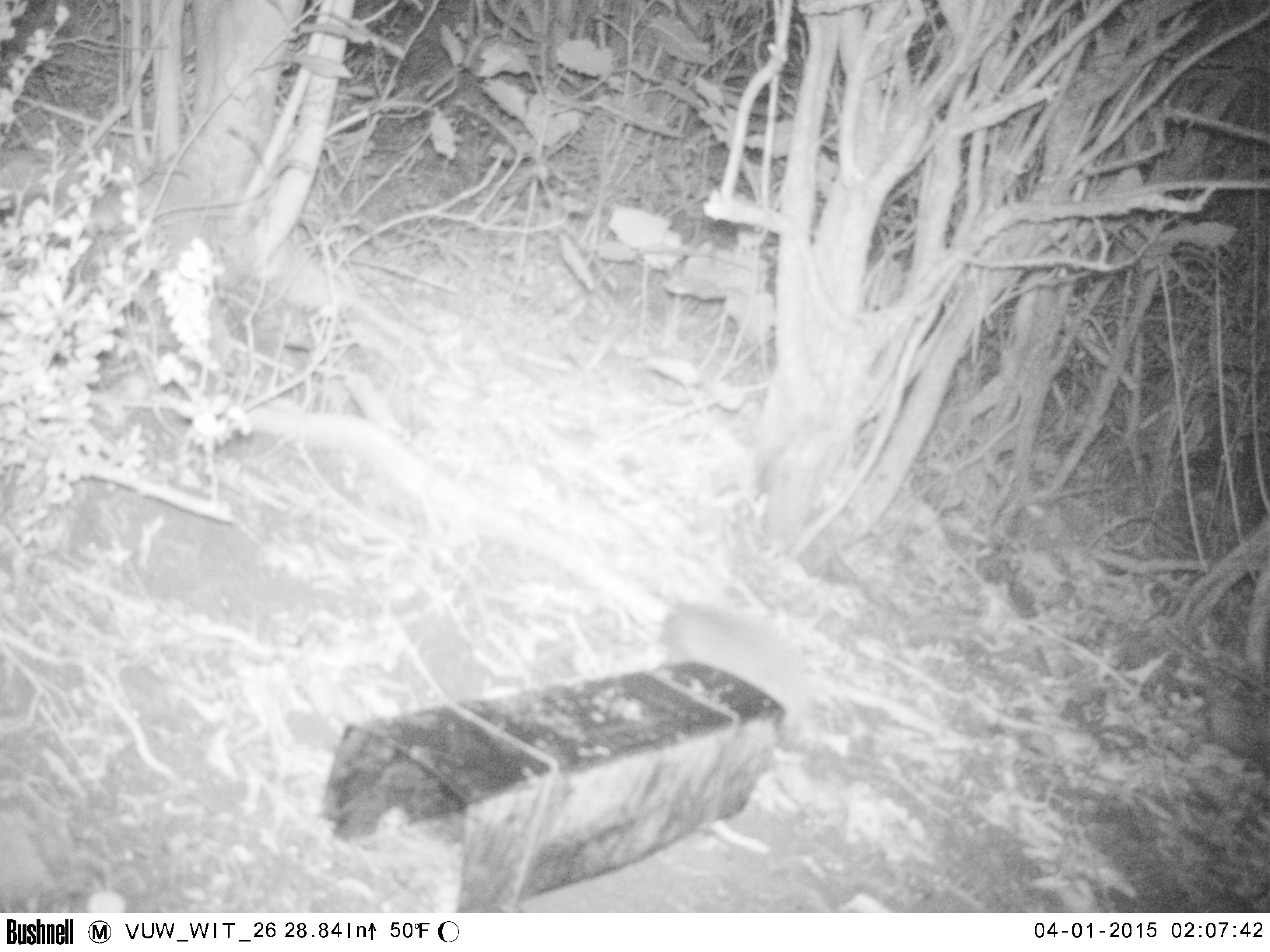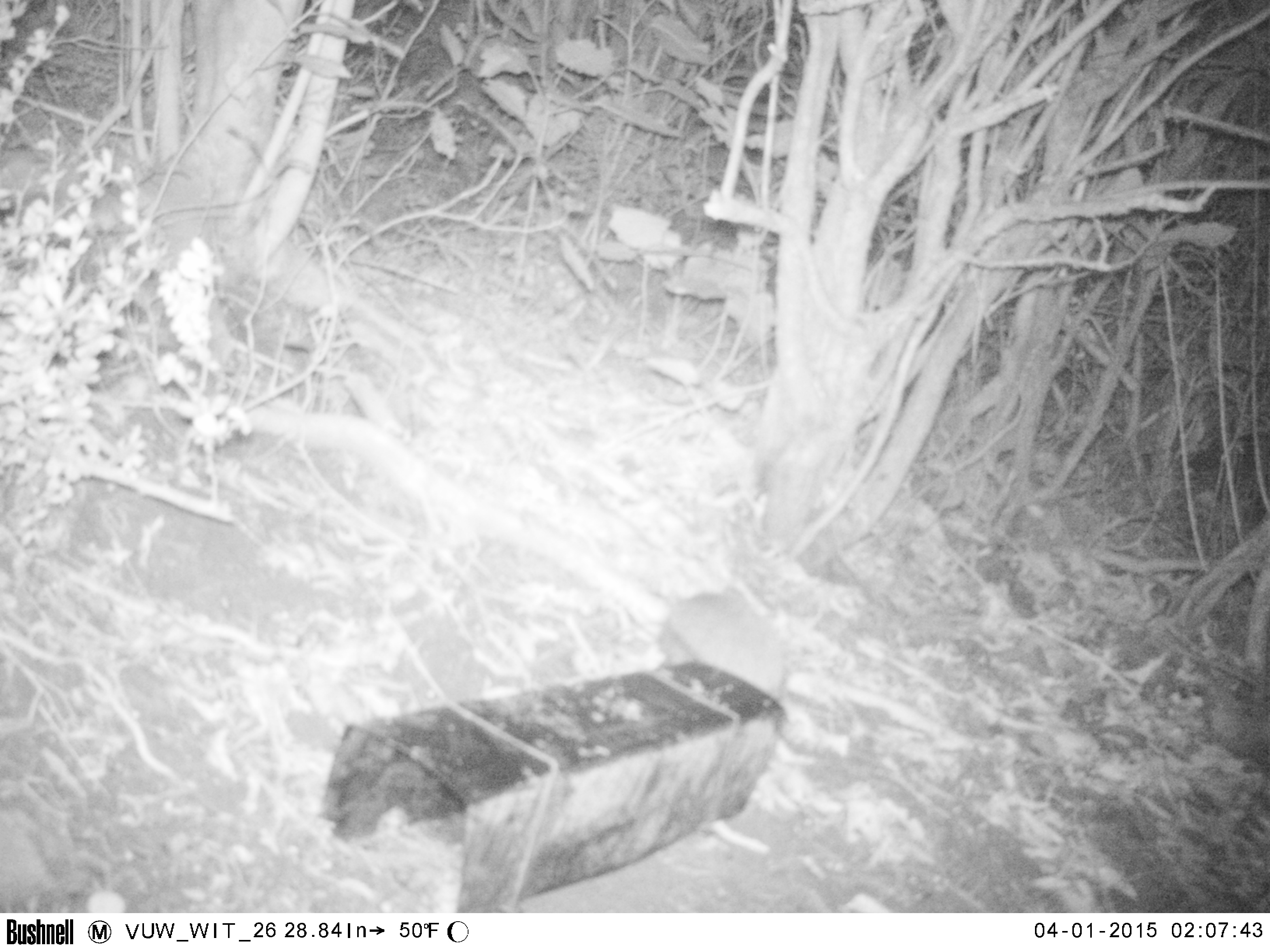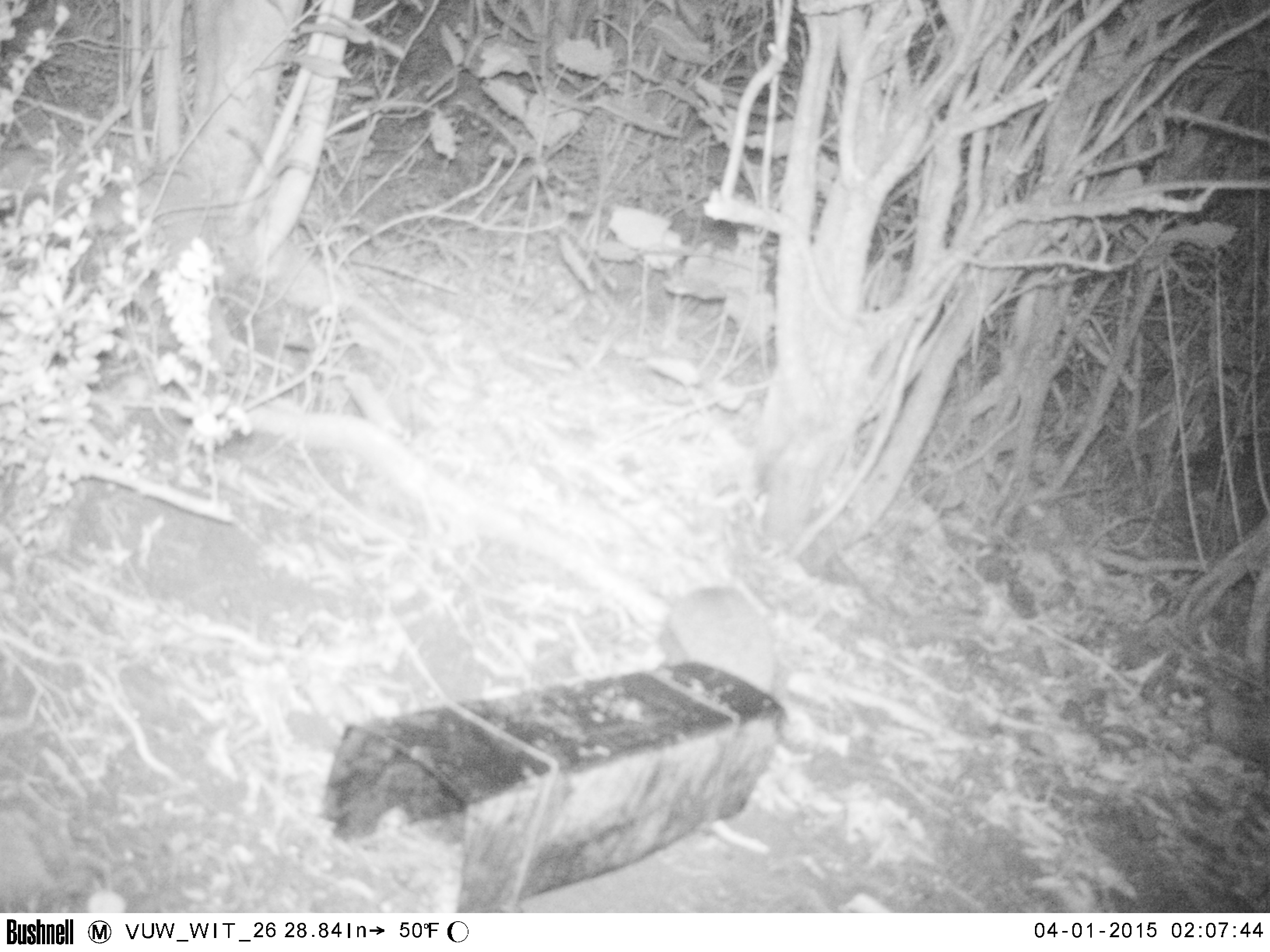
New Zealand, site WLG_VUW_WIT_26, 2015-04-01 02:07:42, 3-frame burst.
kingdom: Animalia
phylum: Chordata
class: Mammalia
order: Eulipotyphla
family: Erinaceidae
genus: Erinaceus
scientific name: Erinaceus europaeus europaeus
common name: european hedgehog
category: hedgehog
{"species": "hedgehog (european hedgehog) (Erinaceus europaeus europaeus)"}